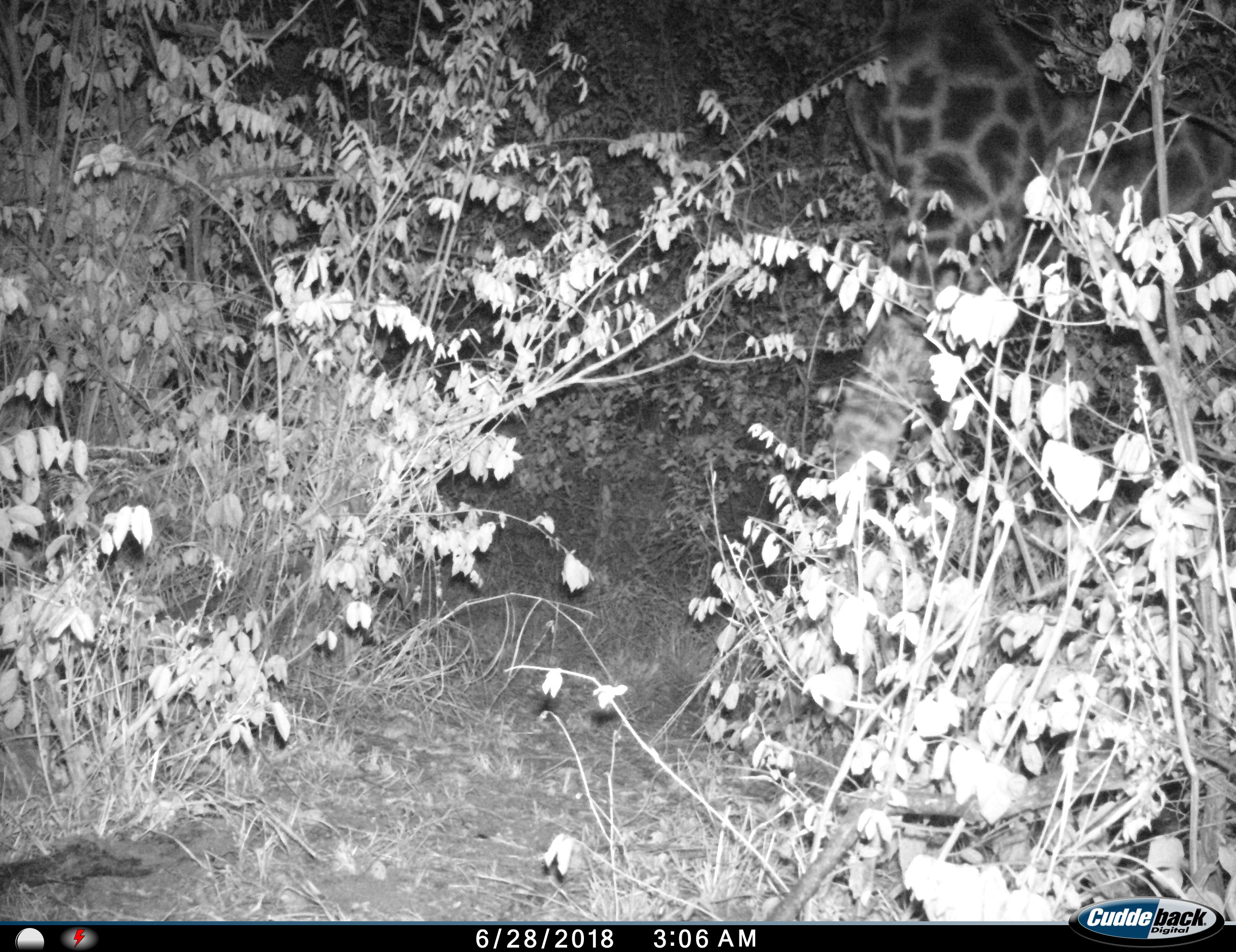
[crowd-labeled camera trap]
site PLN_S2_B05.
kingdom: Animalia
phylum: Chordata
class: Mammalia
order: Artiodactyla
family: Giraffidae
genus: Giraffa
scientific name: Giraffa camelopardalis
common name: giraffe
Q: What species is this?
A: Giraffe (Giraffa camelopardalis).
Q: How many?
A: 1.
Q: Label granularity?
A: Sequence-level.